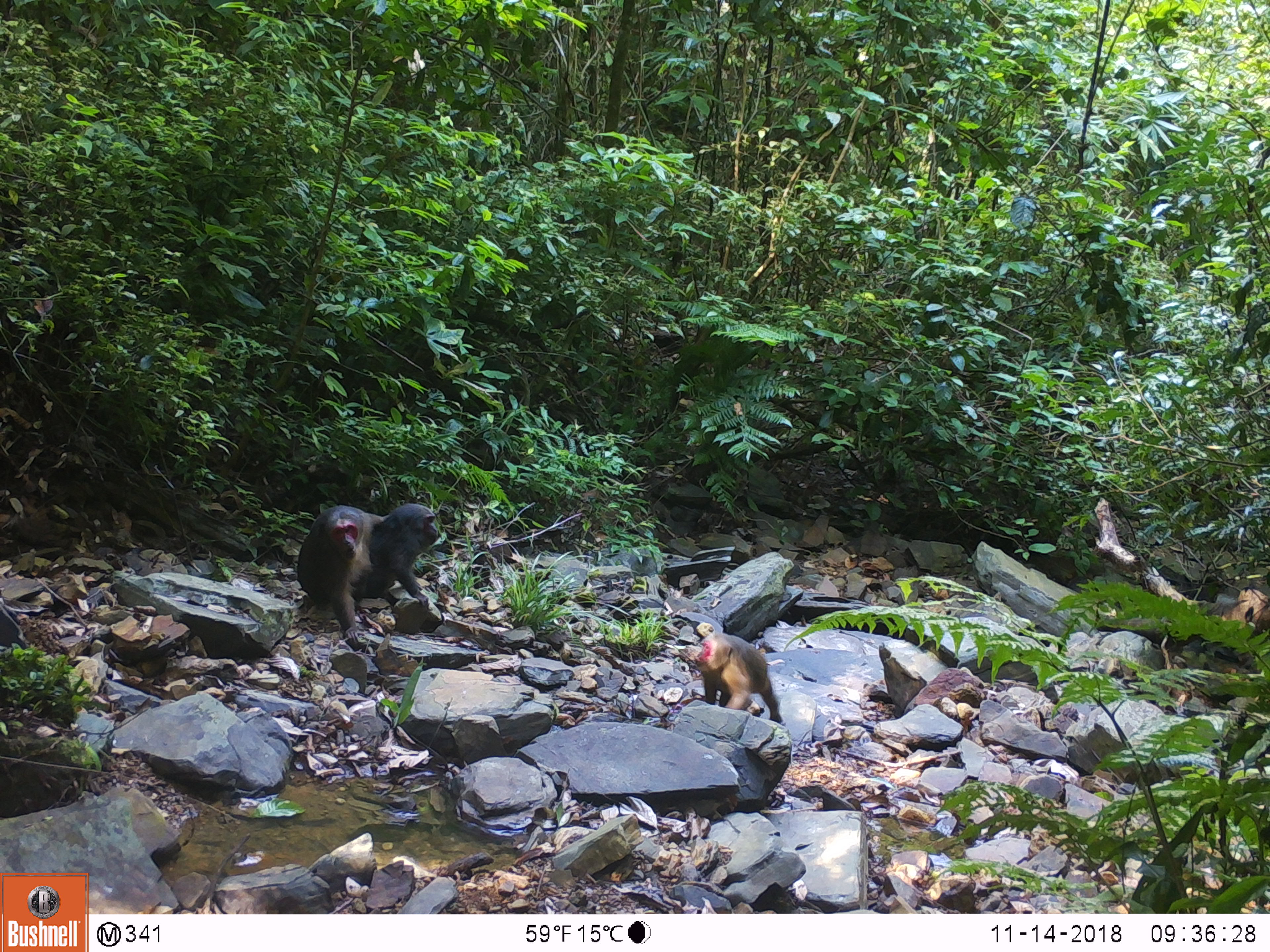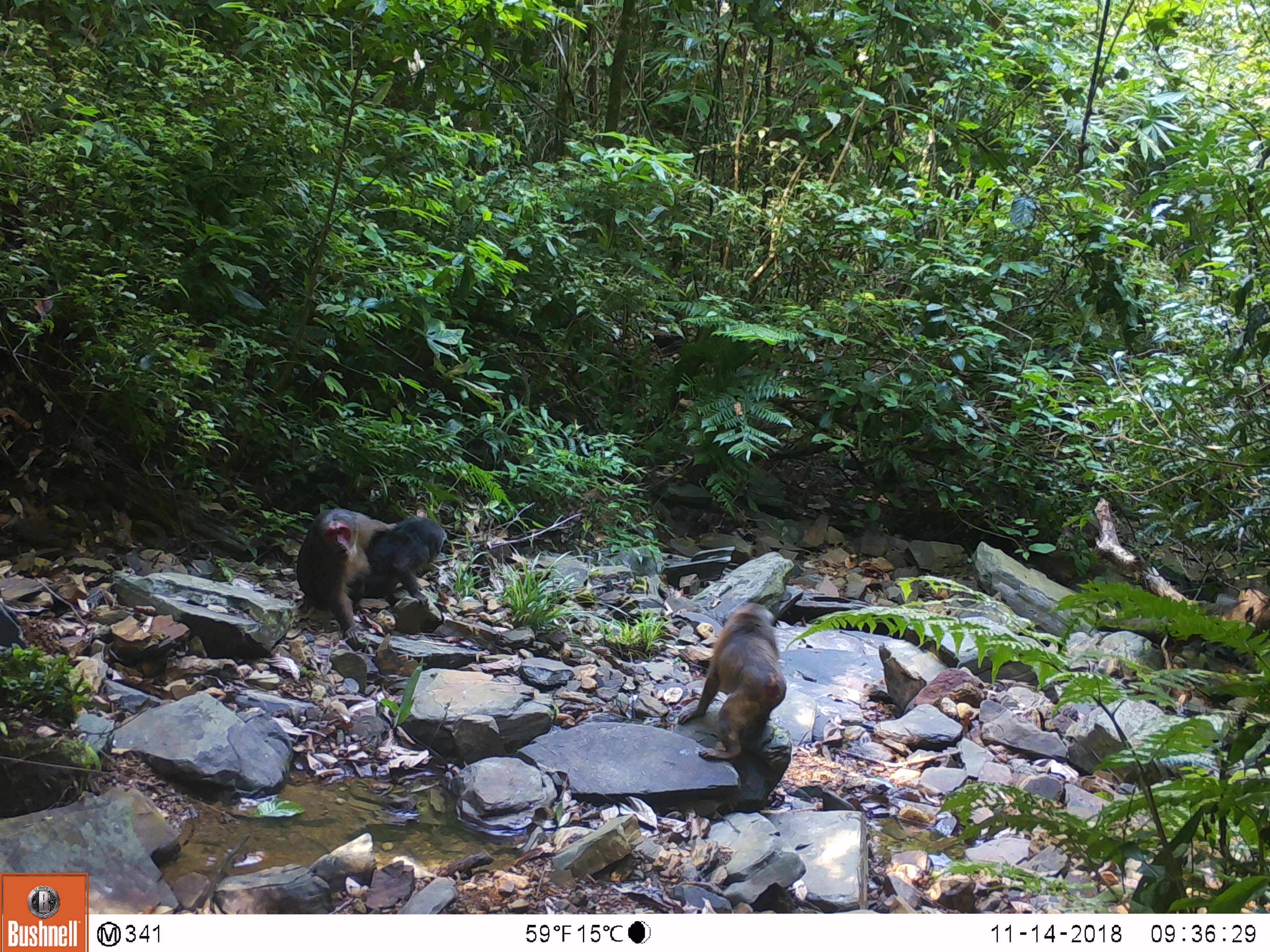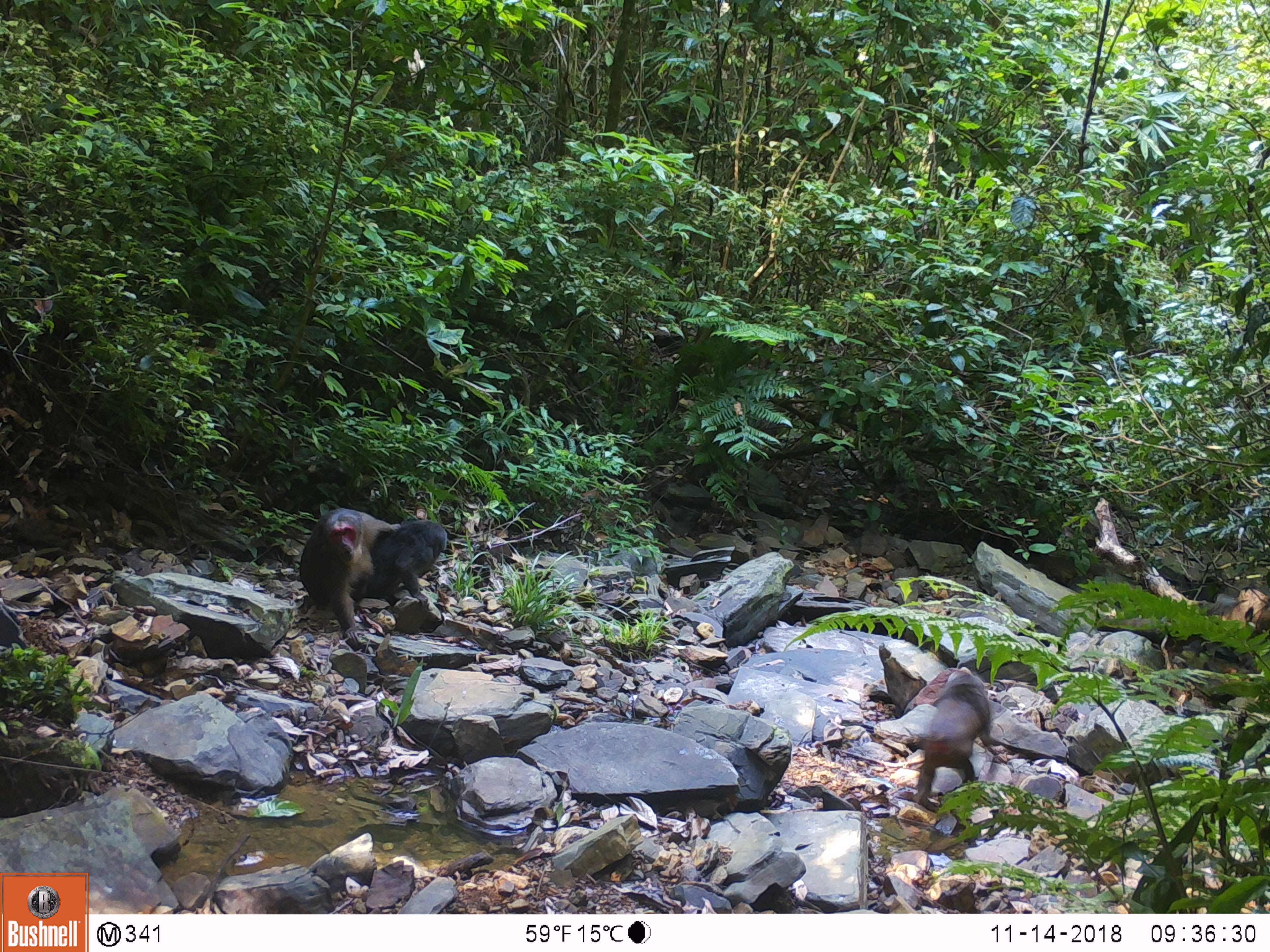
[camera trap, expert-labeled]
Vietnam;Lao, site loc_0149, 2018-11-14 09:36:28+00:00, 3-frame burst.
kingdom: Animalia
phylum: Chordata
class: Mammalia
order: Primates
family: Cercopithecidae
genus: Macaca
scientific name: Macaca arctoides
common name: stump-tailed macaque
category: stump tailed macaque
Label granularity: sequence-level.